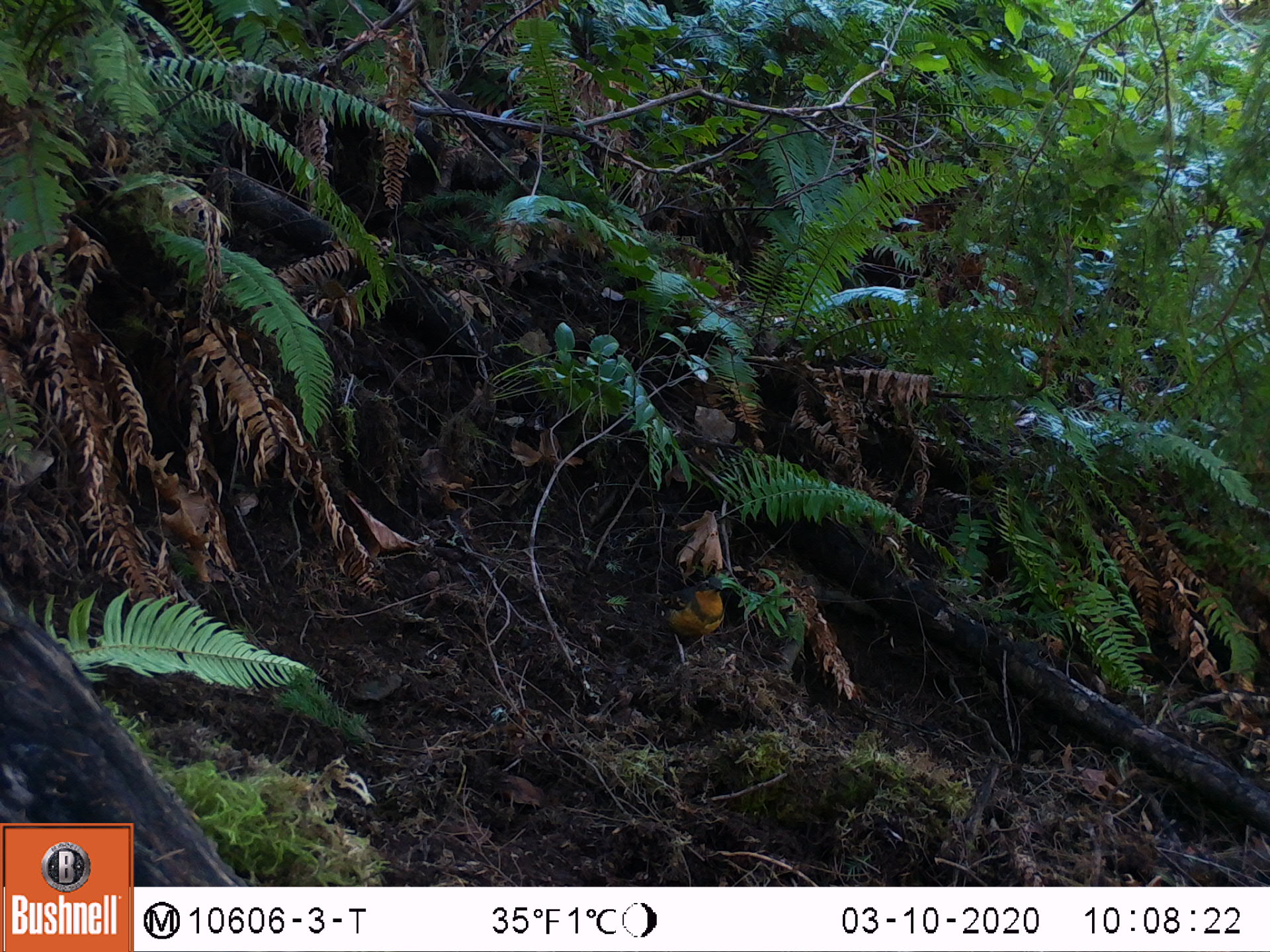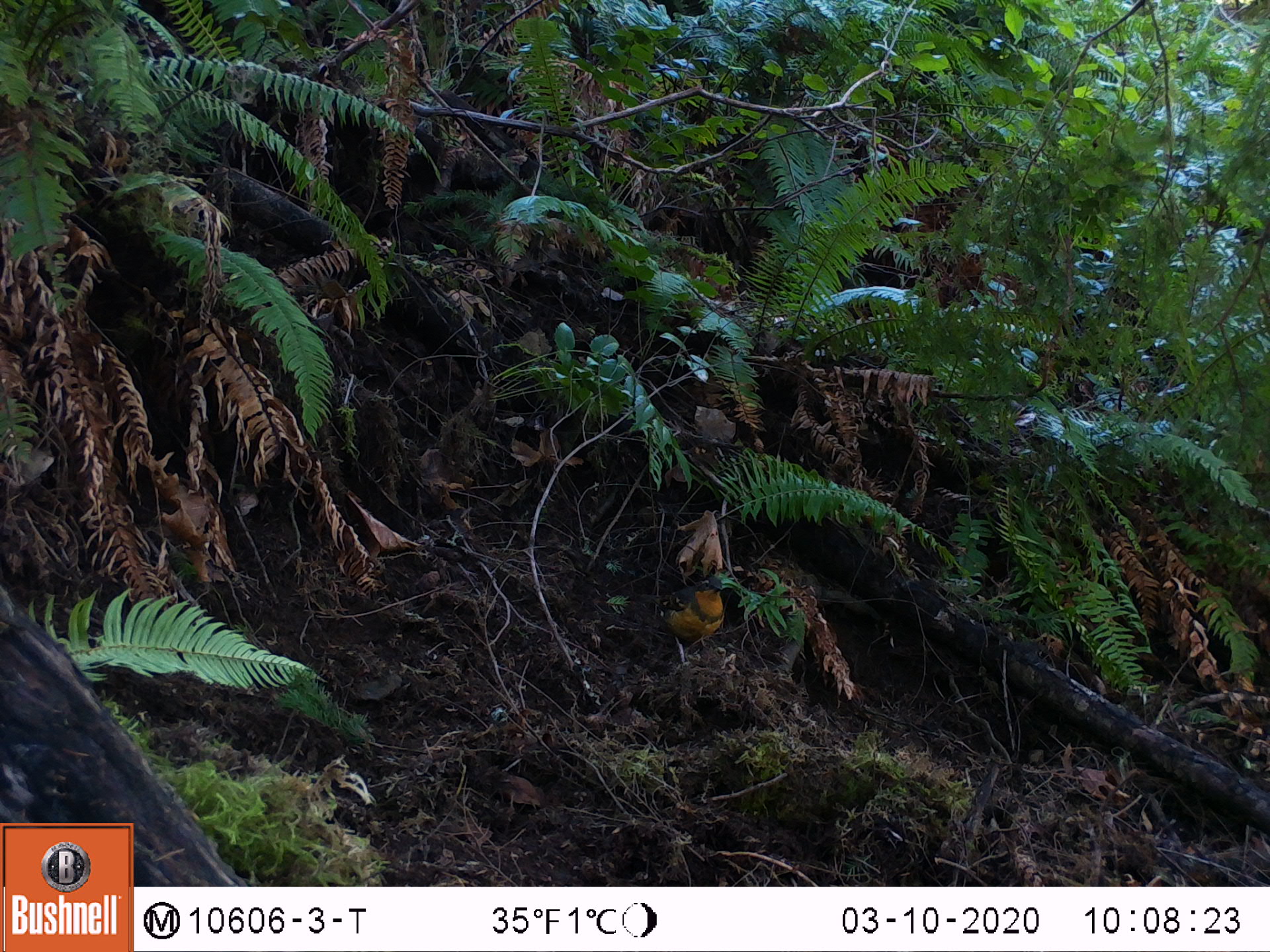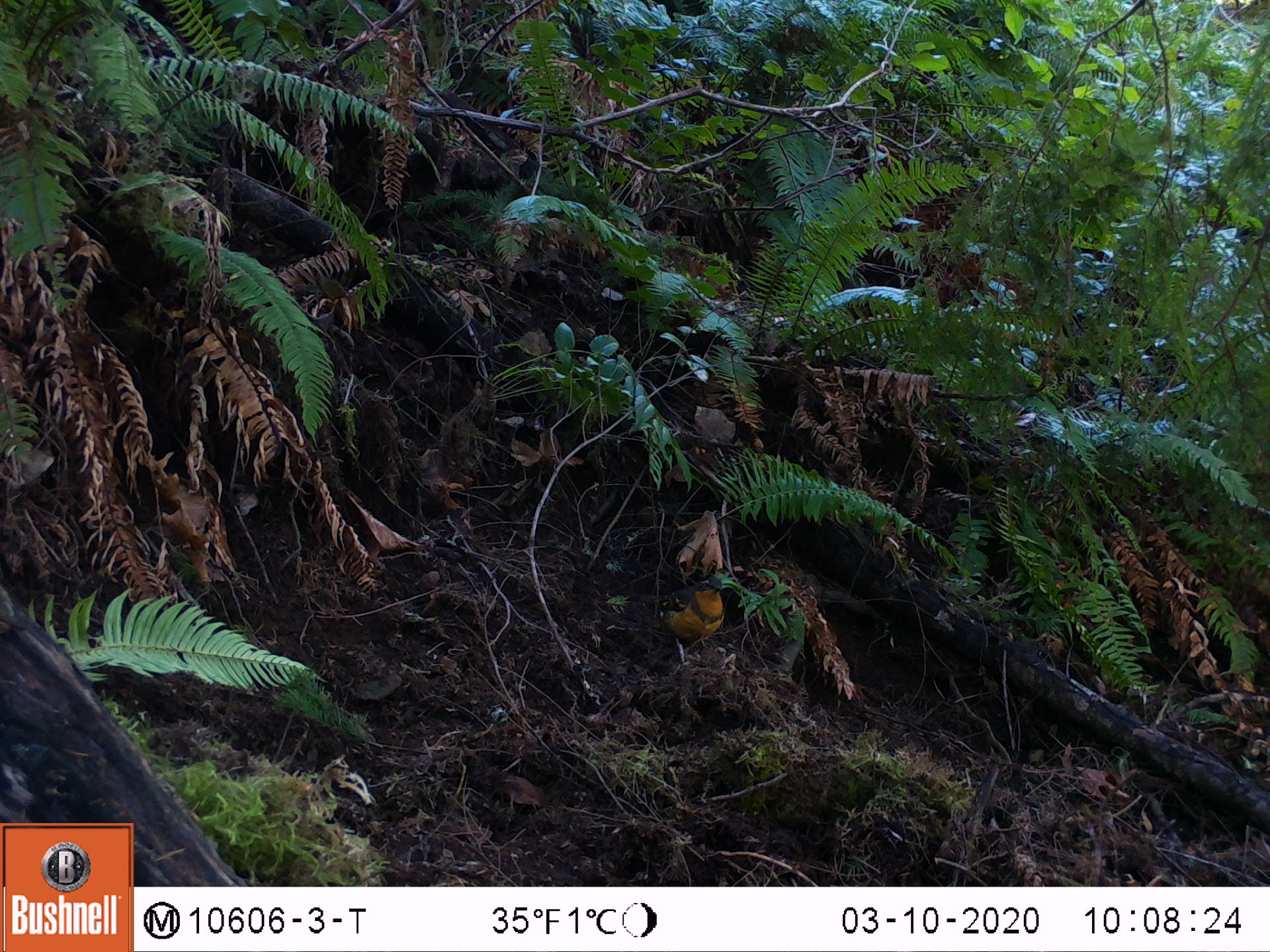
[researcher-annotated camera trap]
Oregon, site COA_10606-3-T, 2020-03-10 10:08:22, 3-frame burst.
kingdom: Animalia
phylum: Chordata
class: Aves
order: Passeriformes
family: Turdidae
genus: Ixoreus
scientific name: Ixoreus naevius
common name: varied thrush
Varied thrush (Ixoreus naevius).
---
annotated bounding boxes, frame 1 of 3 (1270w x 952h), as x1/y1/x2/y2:
varied thrush: 640/574/729/662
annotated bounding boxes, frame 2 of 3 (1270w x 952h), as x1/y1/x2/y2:
varied thrush: 649/577/728/673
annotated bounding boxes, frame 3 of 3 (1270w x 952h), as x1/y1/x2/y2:
varied thrush: 646/575/732/668